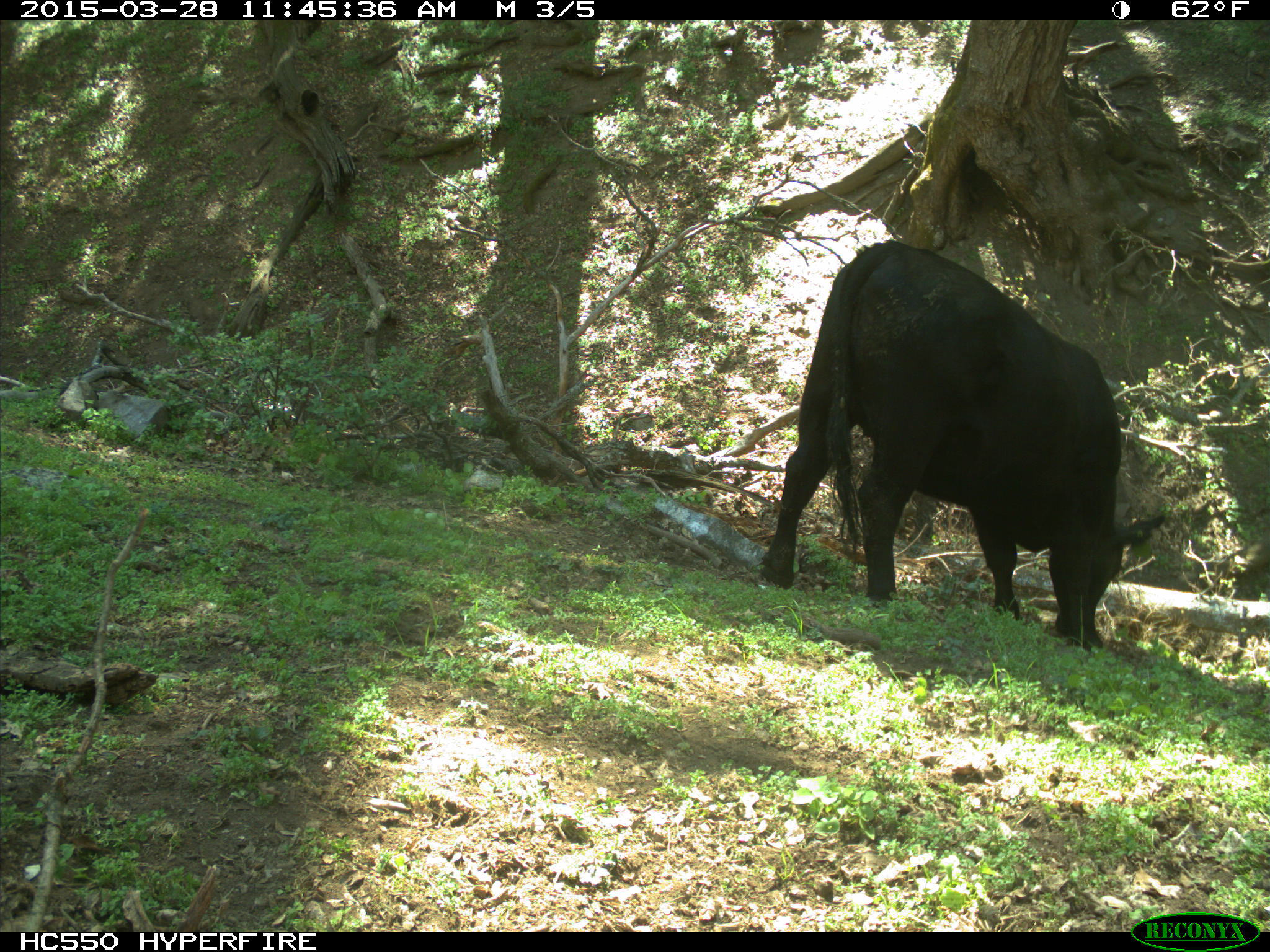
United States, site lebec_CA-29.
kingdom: Animalia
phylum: Chordata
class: Mammalia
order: Artiodactyla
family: Bovidae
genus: Bos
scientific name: Bos taurus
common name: domestic cow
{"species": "Bos taurus (domestic cow)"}